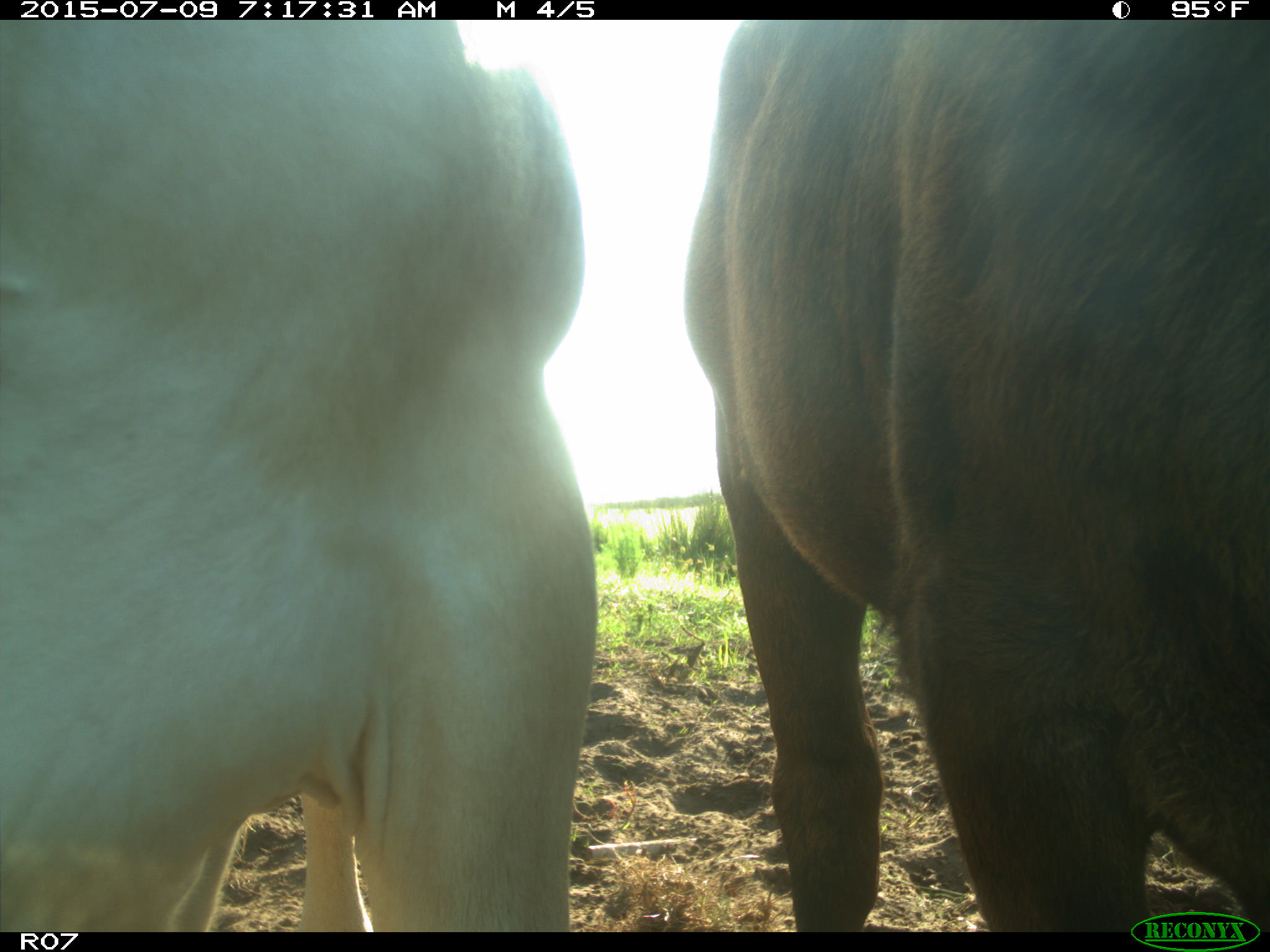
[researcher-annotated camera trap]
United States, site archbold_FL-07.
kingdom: Animalia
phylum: Chordata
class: Mammalia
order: Artiodactyla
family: Bovidae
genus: Bos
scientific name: Bos taurus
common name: domestic cow